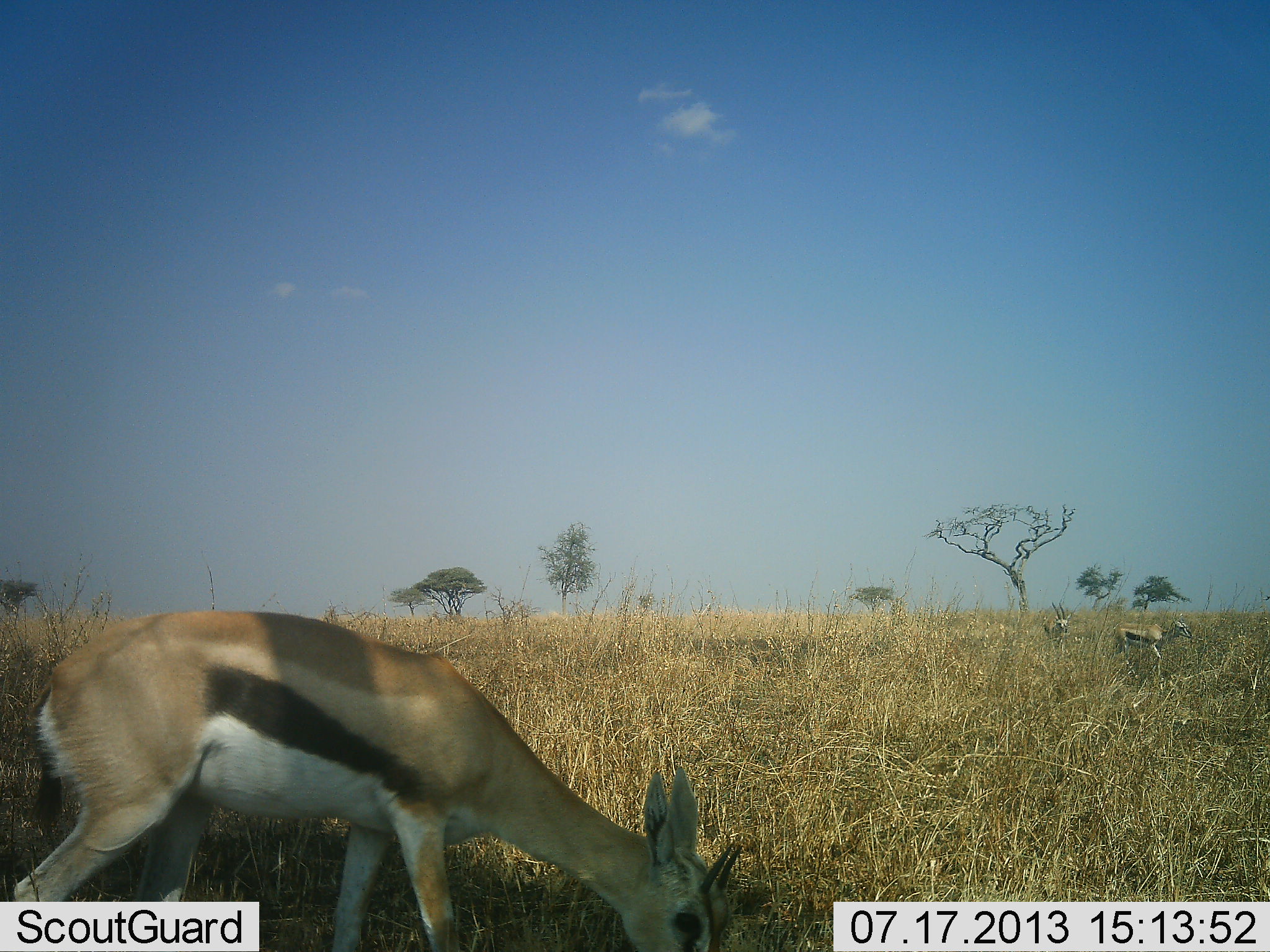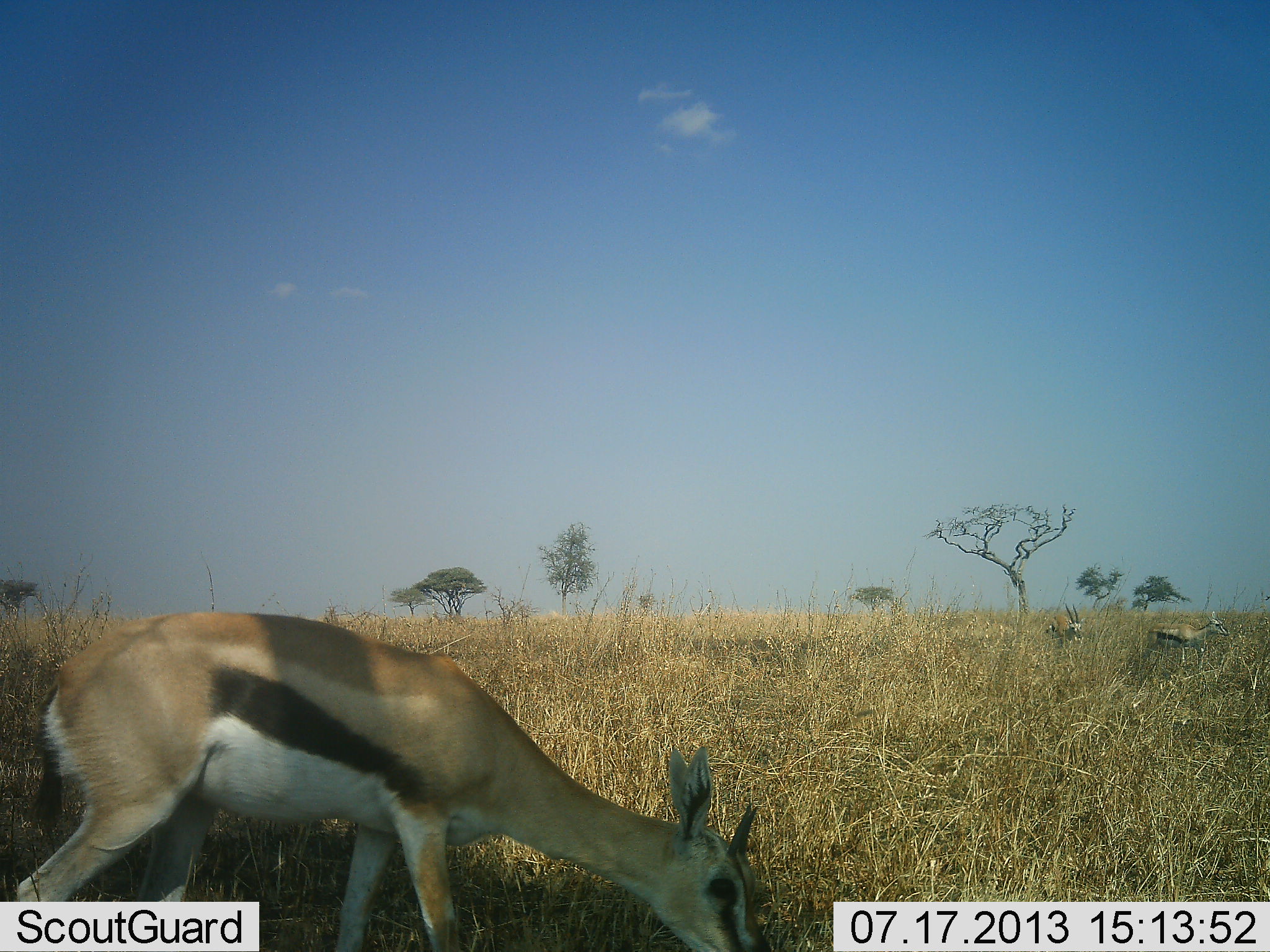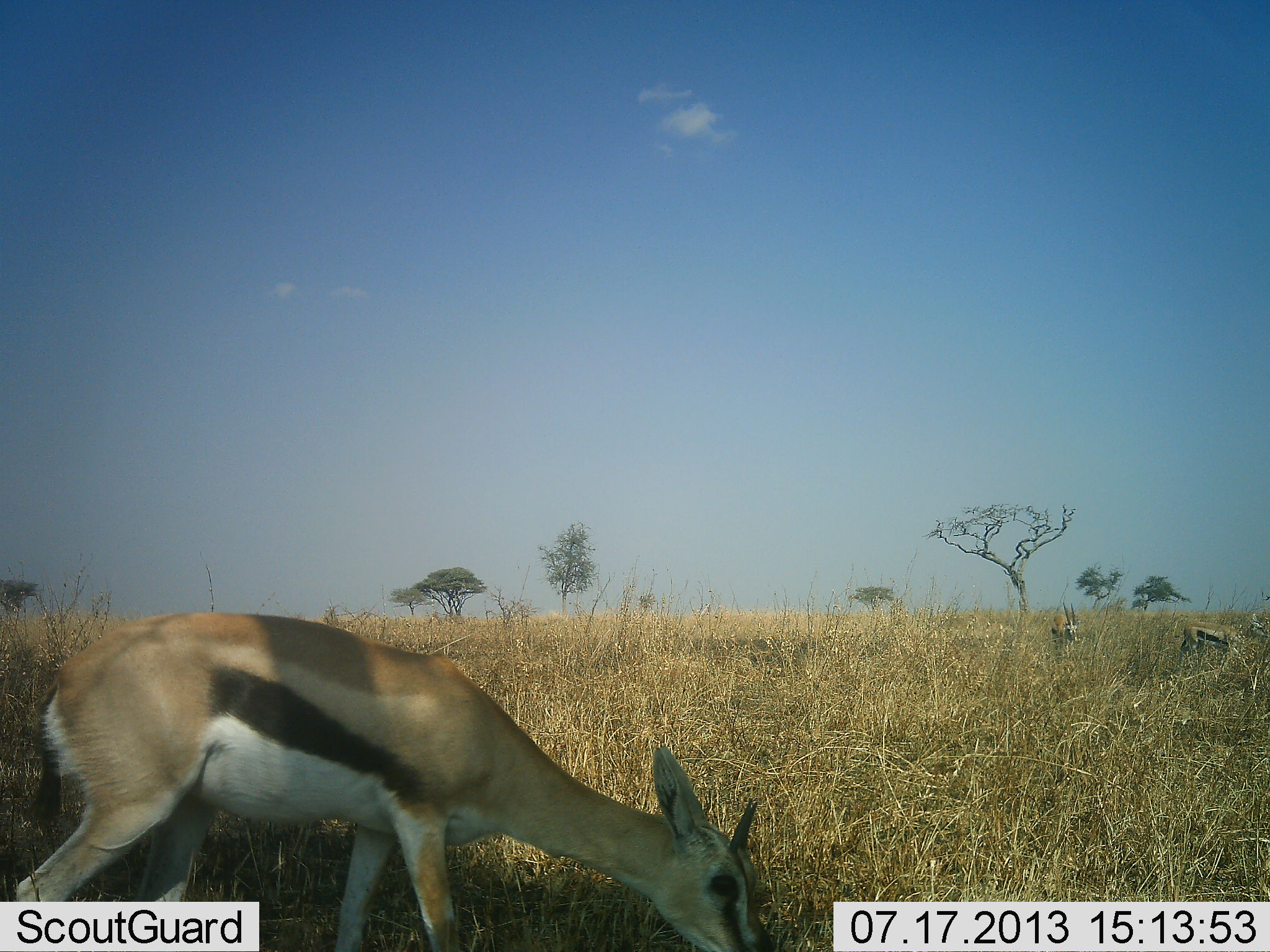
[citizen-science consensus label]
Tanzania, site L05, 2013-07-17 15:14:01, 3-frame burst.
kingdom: Animalia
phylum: Chordata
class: Mammalia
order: Artiodactyla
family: Bovidae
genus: Eudorcas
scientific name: Eudorcas thomsonii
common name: thomson's gazelle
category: gazellethomsons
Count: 3.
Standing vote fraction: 30%.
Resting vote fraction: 4%.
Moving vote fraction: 56%.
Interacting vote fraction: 0%.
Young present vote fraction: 0%.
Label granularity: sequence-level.